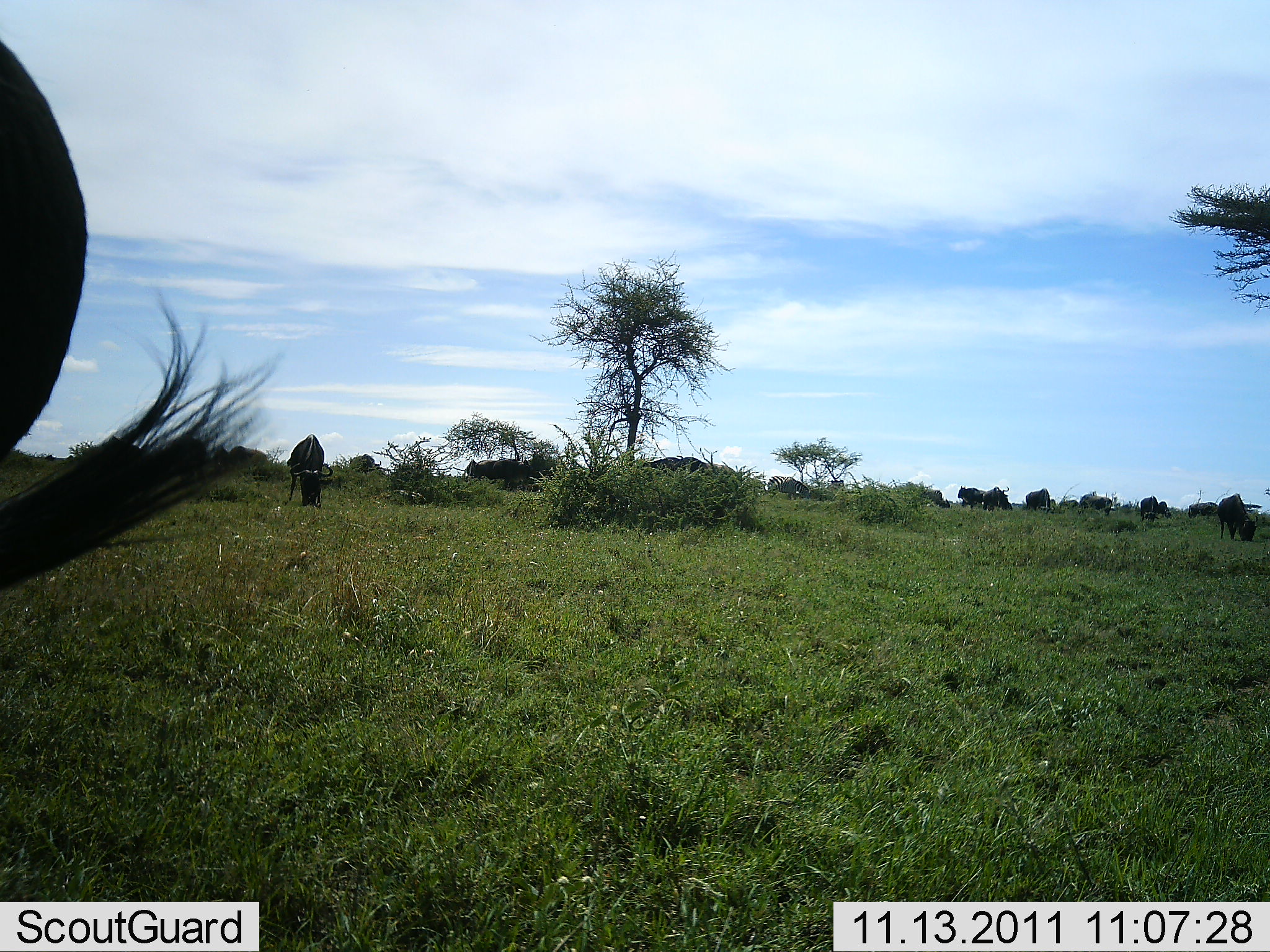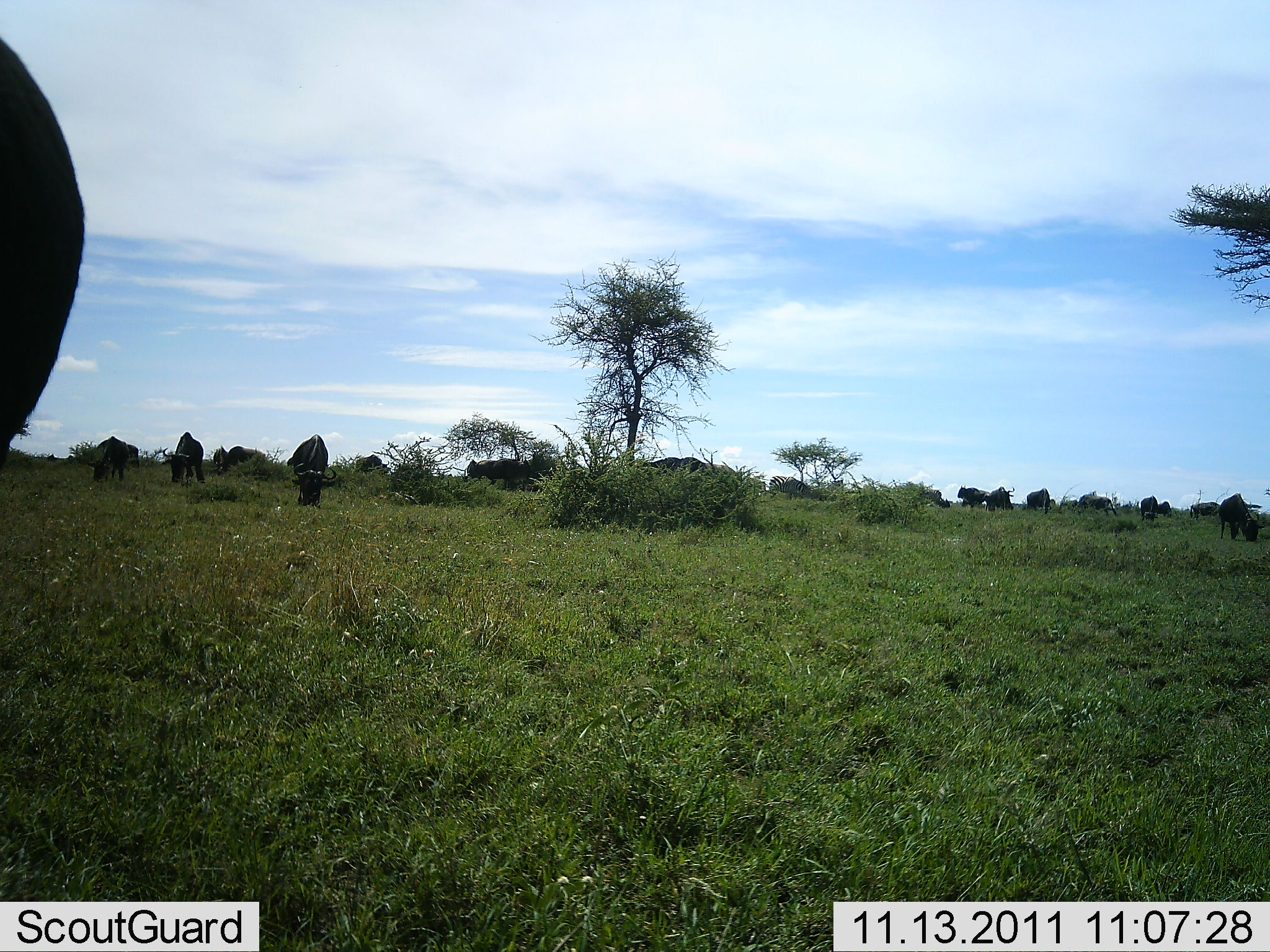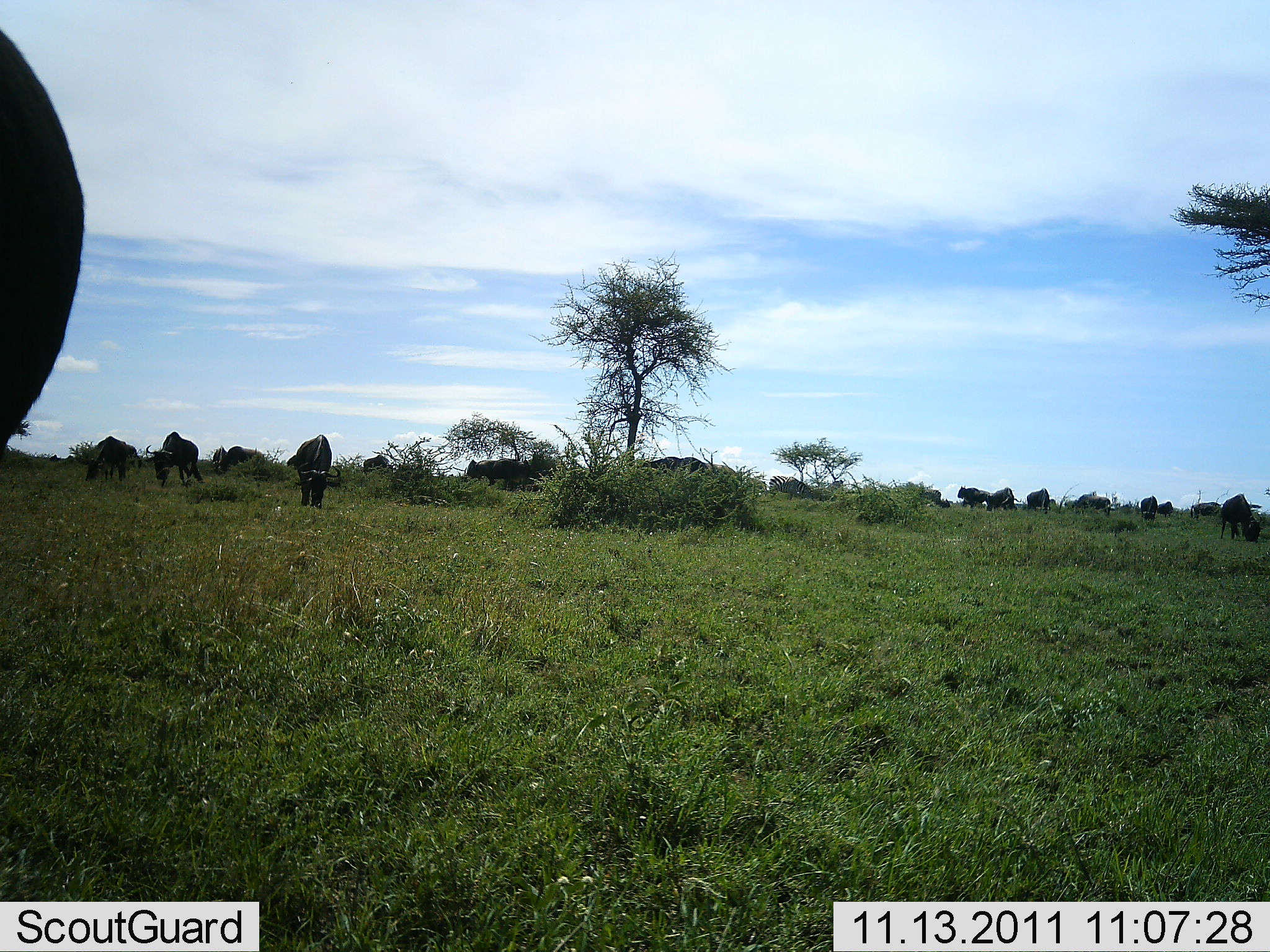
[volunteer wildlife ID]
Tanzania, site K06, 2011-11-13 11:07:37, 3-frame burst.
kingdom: Animalia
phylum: Chordata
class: Mammalia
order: Artiodactyla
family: Bovidae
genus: Connochaetes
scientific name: Connochaetes taurinus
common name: blue wildebeest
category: wildebeest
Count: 11-50.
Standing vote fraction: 36%.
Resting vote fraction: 0%.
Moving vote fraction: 0%.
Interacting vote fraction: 0%.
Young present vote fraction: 0%.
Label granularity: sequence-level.